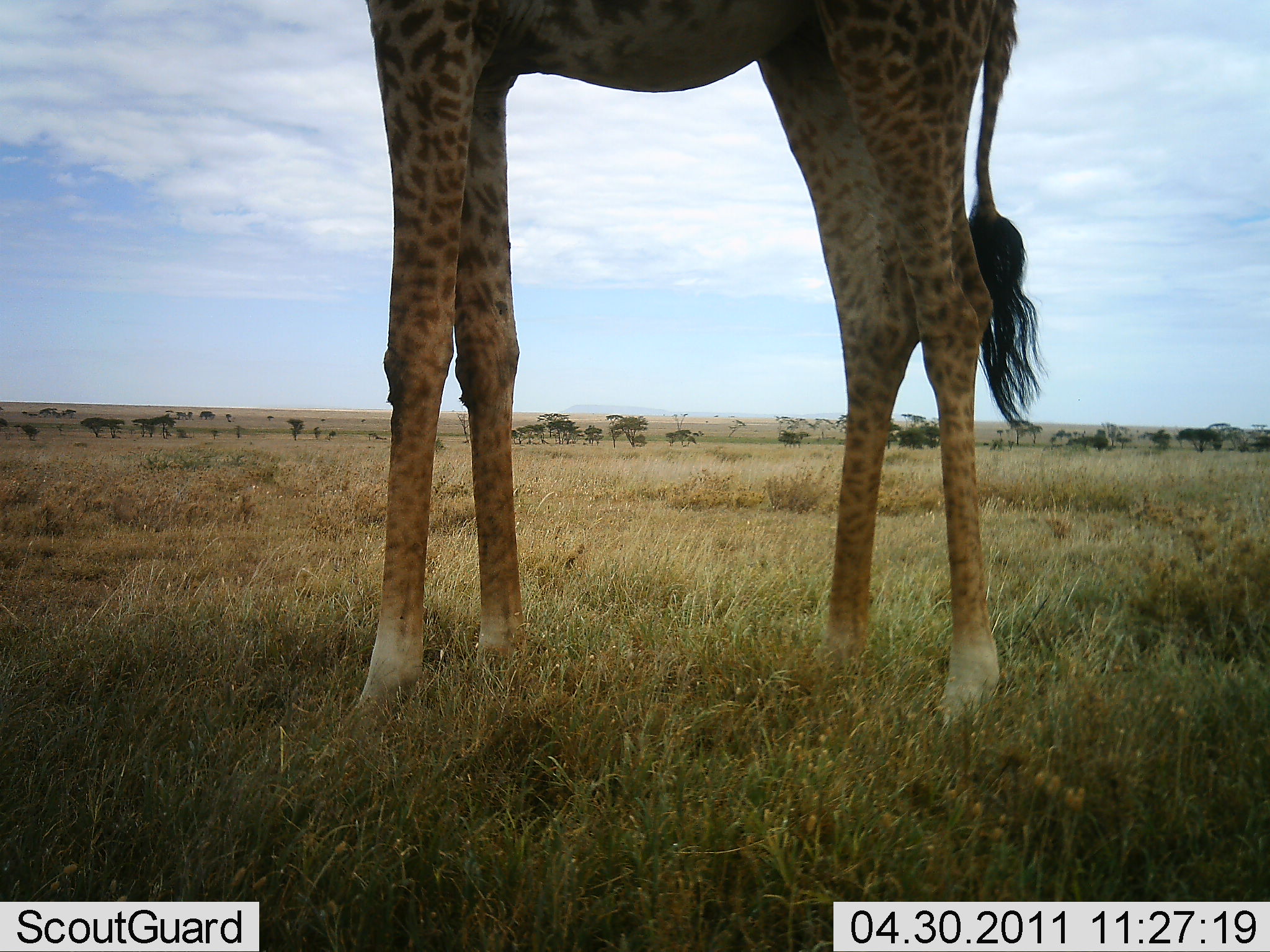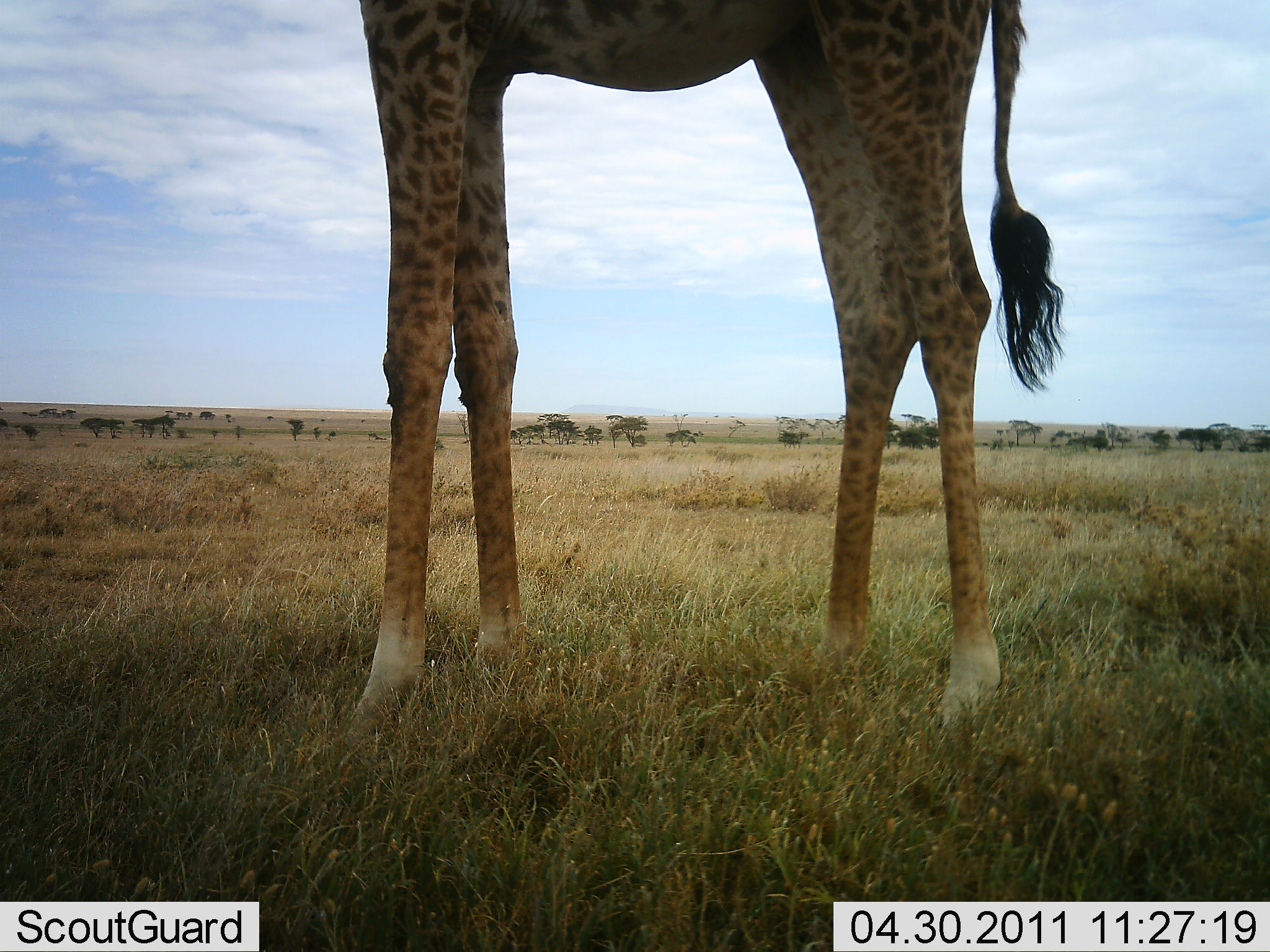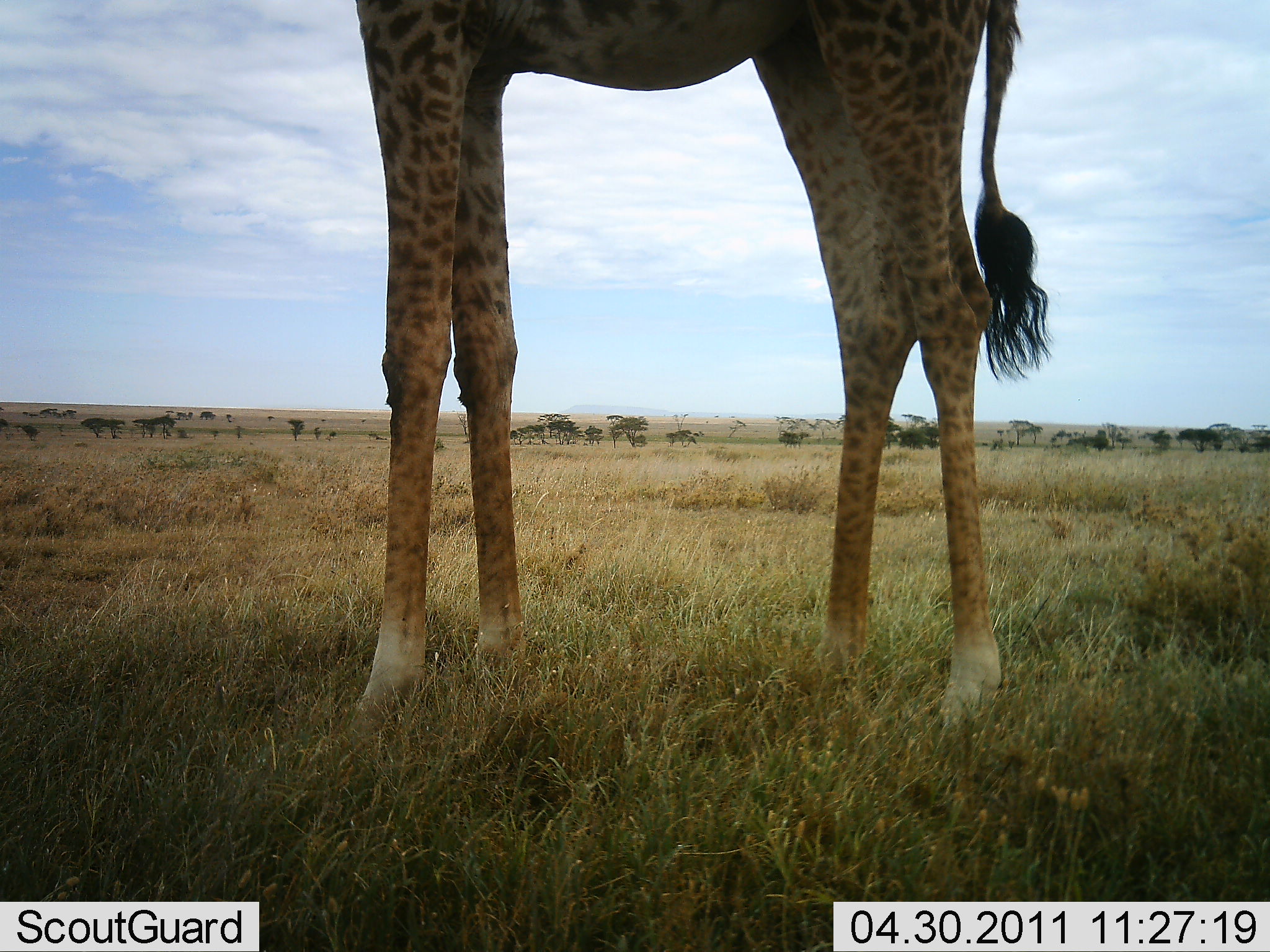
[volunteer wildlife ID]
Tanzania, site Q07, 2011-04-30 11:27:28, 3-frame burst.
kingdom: Animalia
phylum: Chordata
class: Mammalia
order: Artiodactyla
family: Giraffidae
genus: Giraffa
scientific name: Giraffa camelopardalis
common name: giraffe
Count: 1.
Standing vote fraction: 100%.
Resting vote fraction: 0%.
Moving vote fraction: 0%.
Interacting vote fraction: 0%.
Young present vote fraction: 0%.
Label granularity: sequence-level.